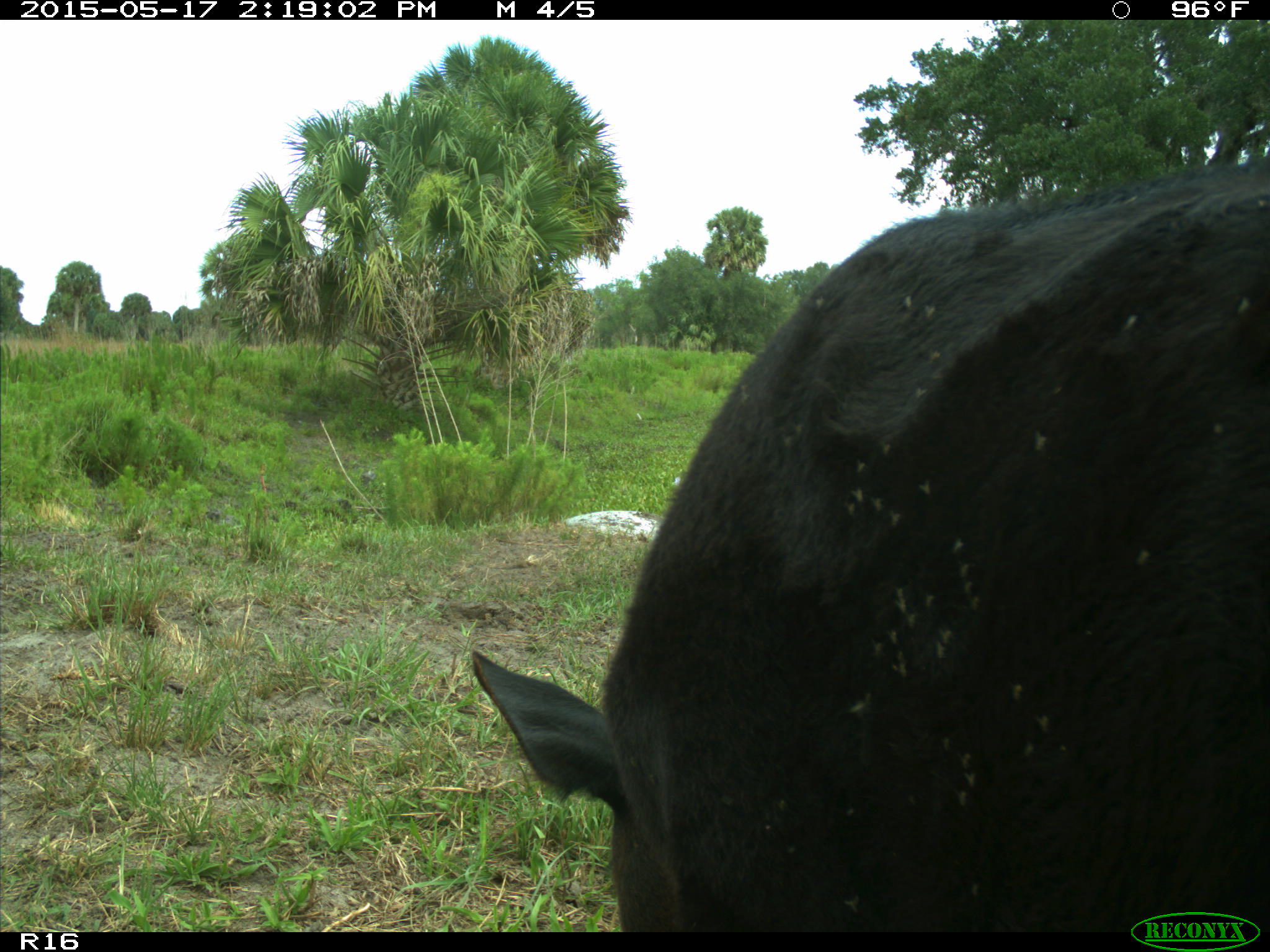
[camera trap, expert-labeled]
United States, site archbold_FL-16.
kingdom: Animalia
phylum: Chordata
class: Mammalia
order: Artiodactyla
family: Bovidae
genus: Bos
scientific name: Bos taurus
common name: domestic cow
Bos taurus (domestic cow).